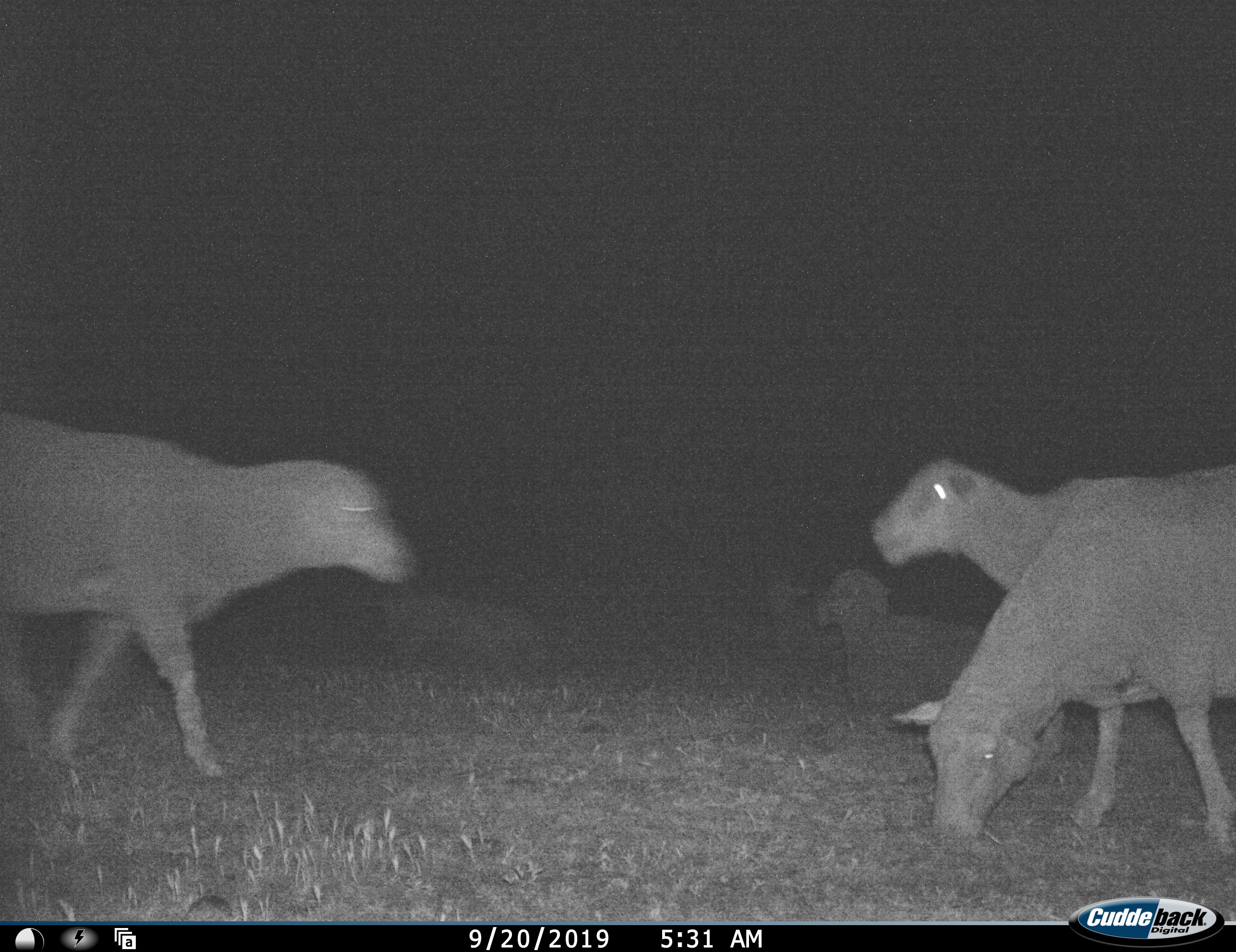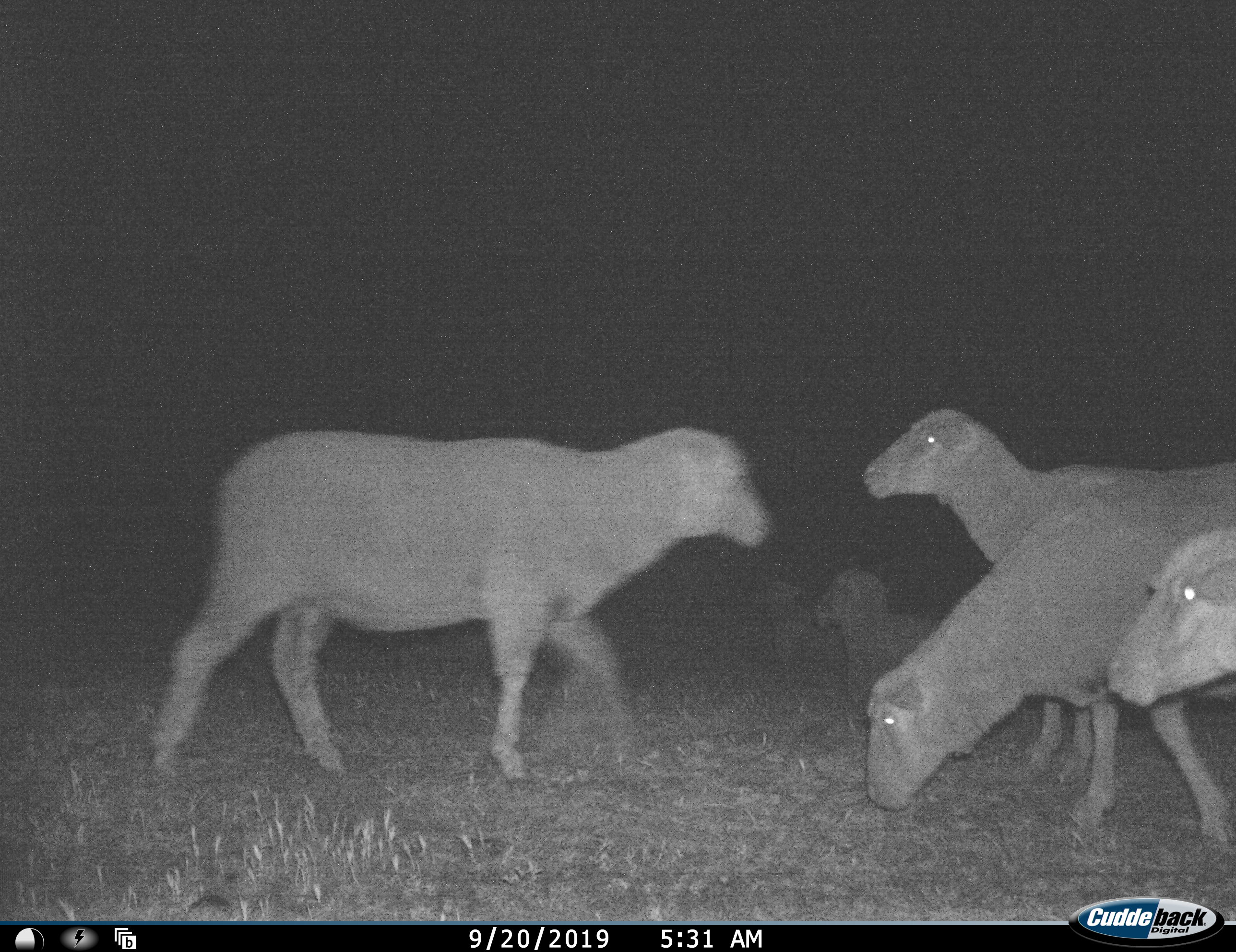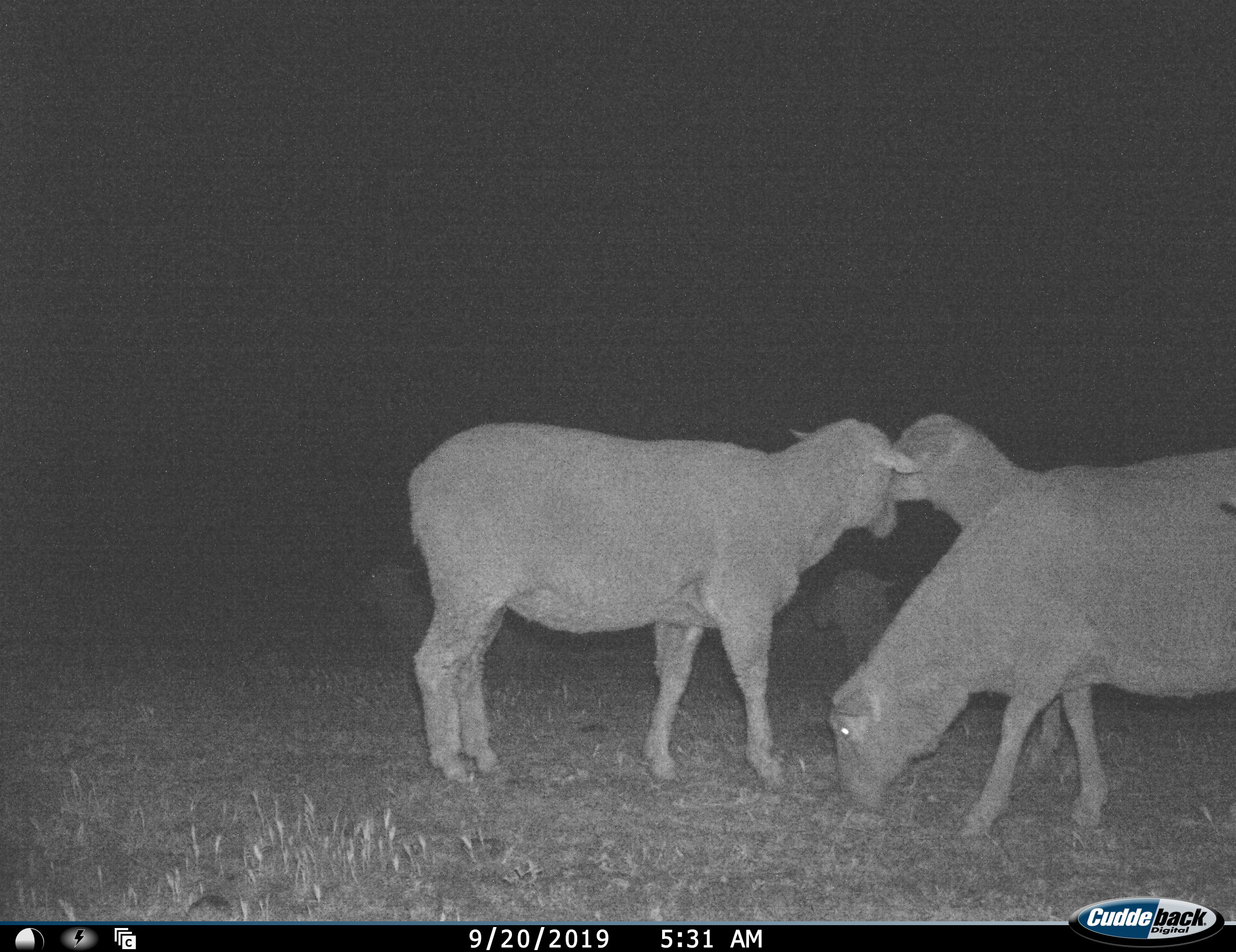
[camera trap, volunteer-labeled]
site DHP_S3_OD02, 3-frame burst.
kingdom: Animalia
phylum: Chordata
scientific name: Vertebrata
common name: domestic animal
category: domesticanimal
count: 6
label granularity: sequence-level